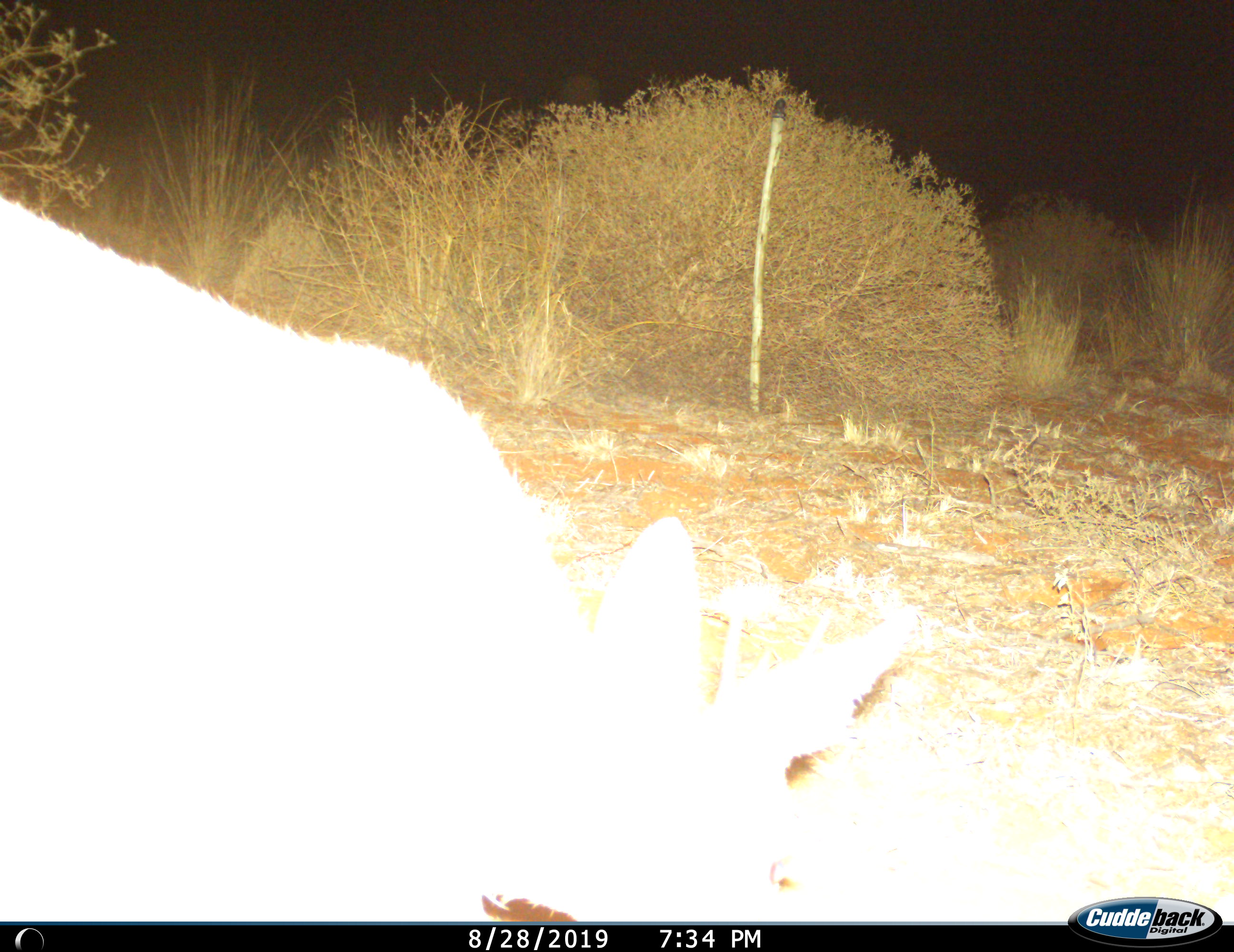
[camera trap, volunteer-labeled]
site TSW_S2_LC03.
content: unidentified animal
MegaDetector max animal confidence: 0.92